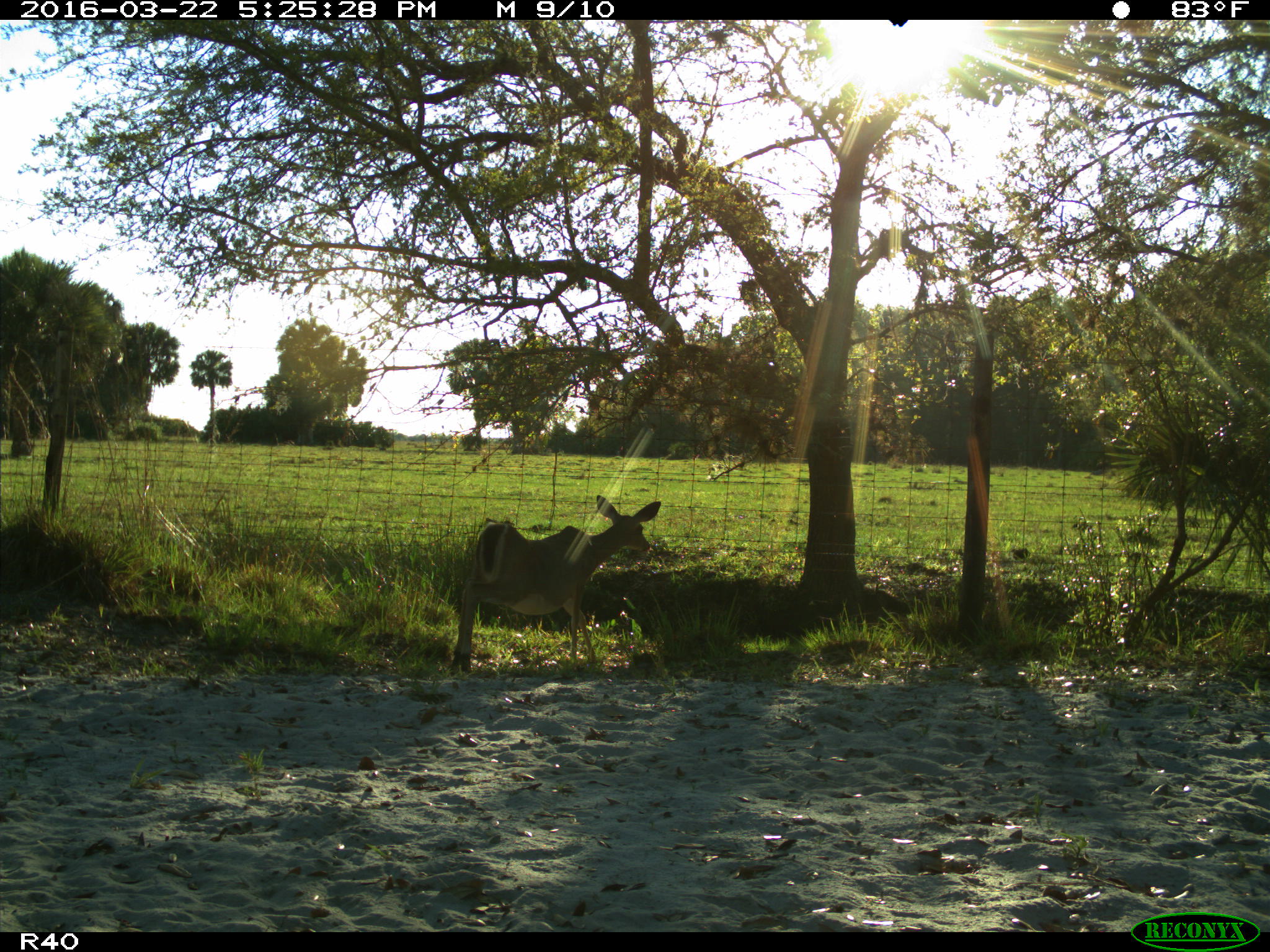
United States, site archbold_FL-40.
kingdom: Animalia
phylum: Chordata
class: Mammalia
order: Artiodactyla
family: Cervidae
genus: Odocoileus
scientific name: Odocoileus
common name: deer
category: unidentified deer